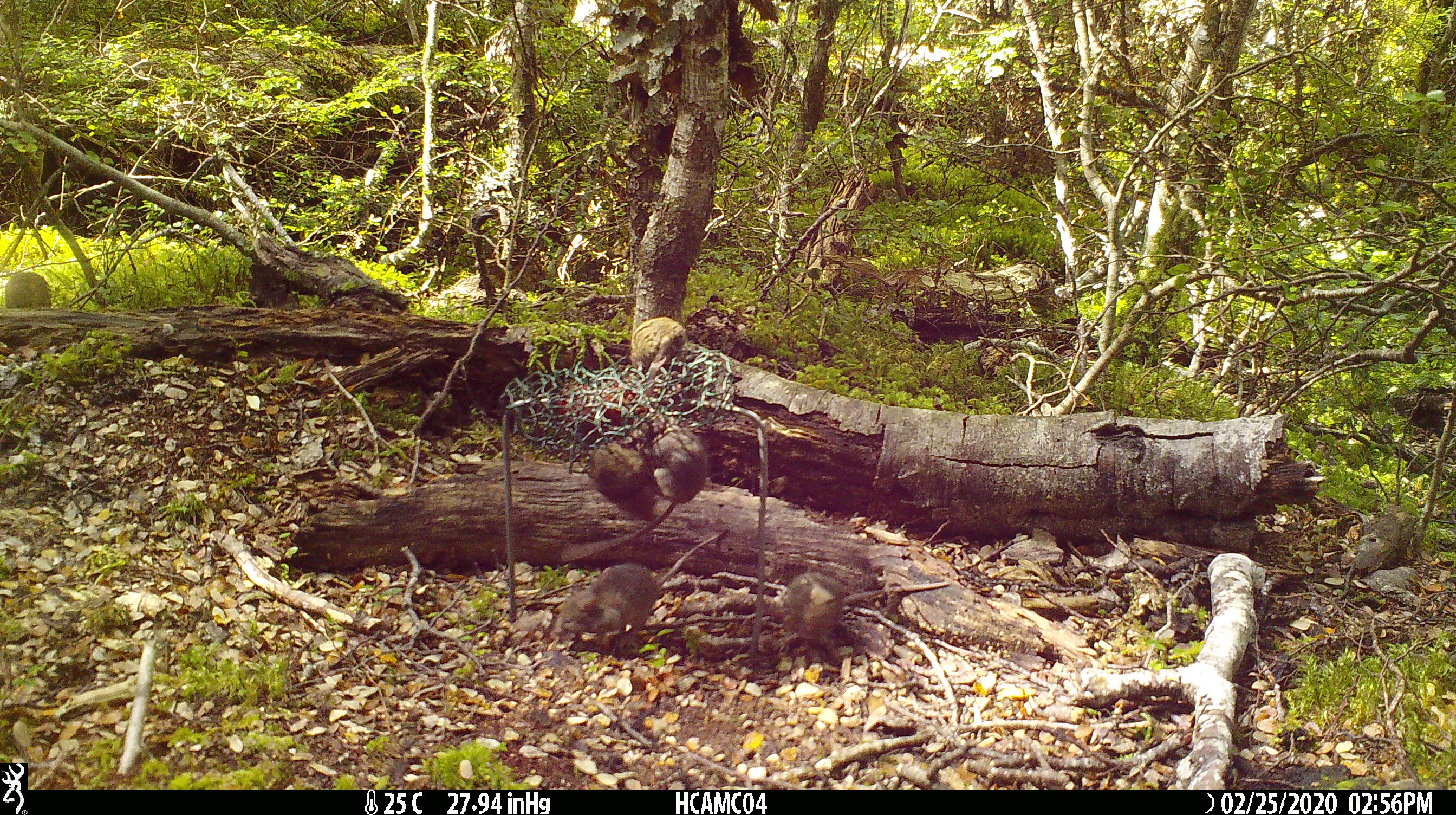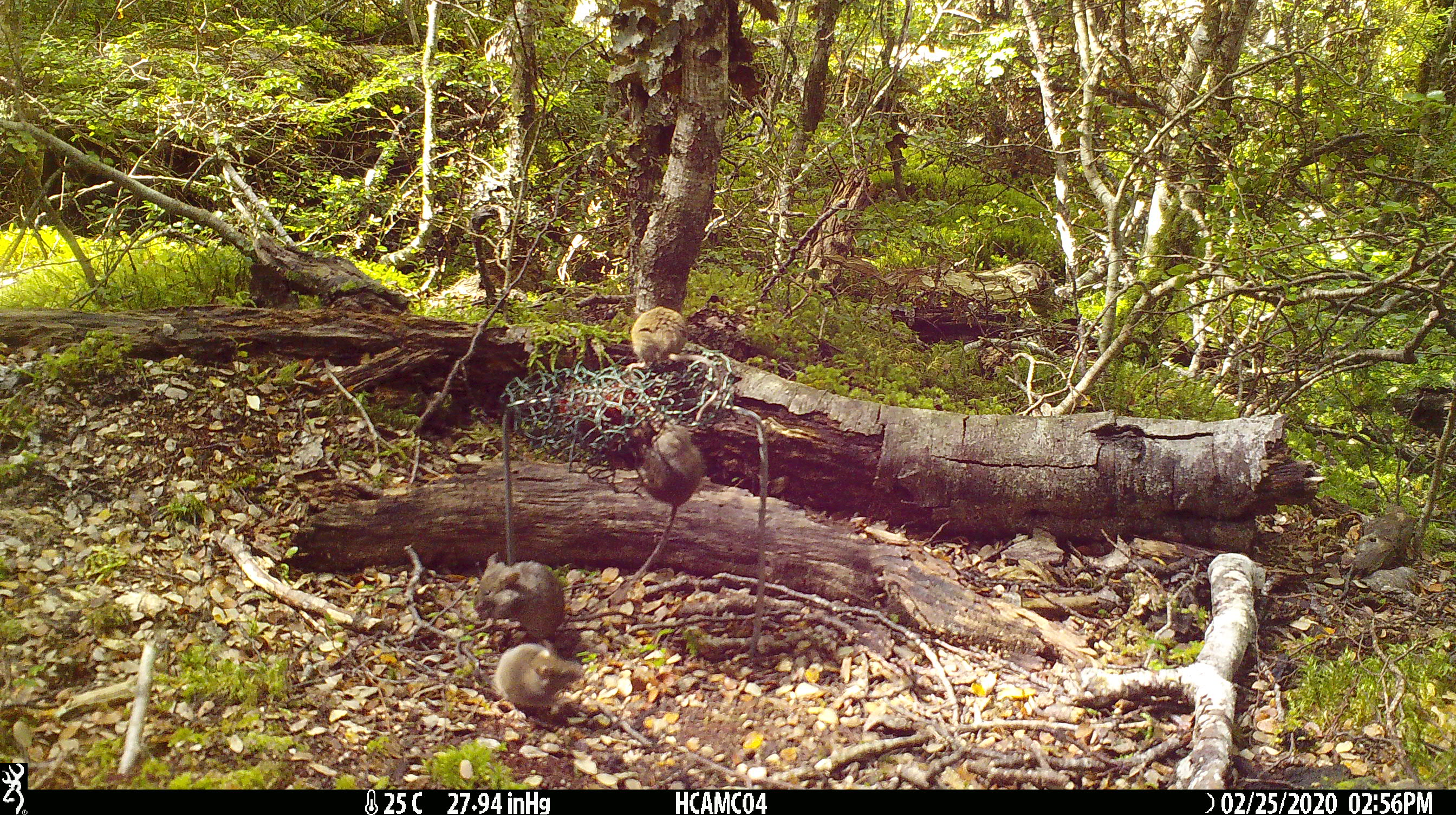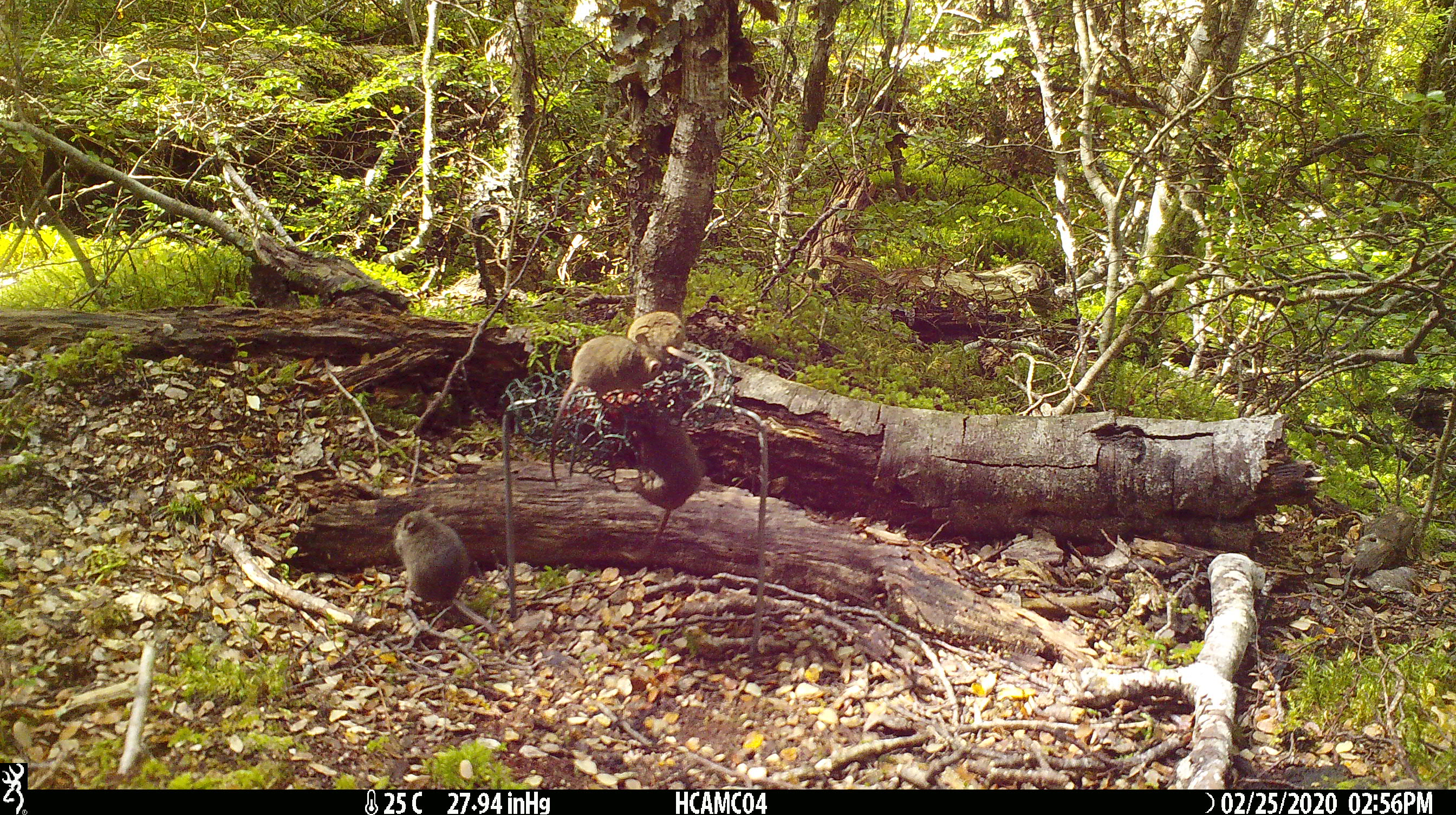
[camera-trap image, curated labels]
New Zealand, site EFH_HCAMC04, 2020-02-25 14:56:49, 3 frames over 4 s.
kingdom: Animalia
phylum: Chordata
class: Mammalia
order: Rodentia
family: Muridae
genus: Mus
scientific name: Mus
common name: mouse